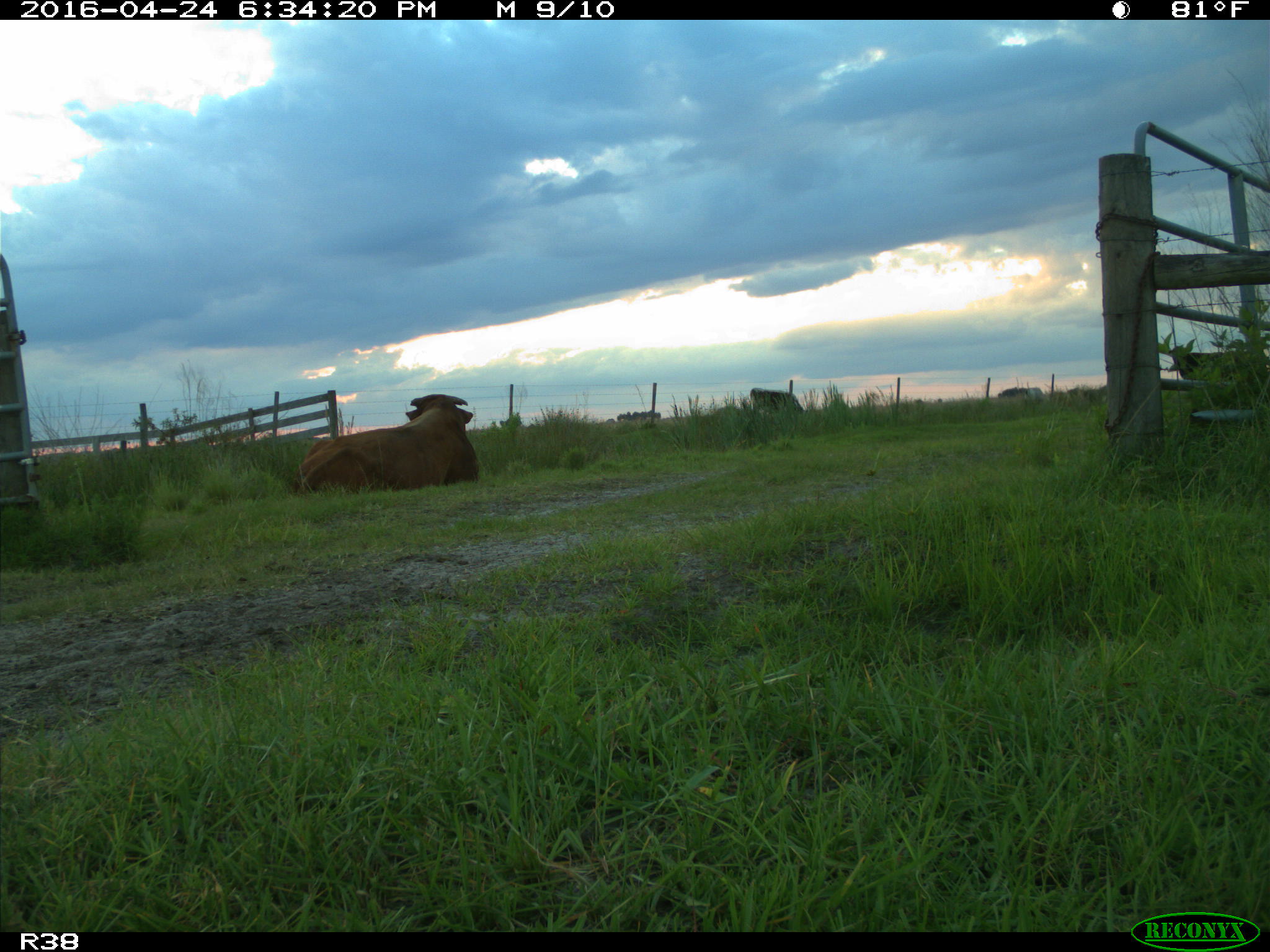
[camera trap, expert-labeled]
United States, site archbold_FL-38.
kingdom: Animalia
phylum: Chordata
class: Mammalia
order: Artiodactyla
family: Bovidae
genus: Bos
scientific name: Bos taurus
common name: domestic cow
Bos taurus (domestic cow).